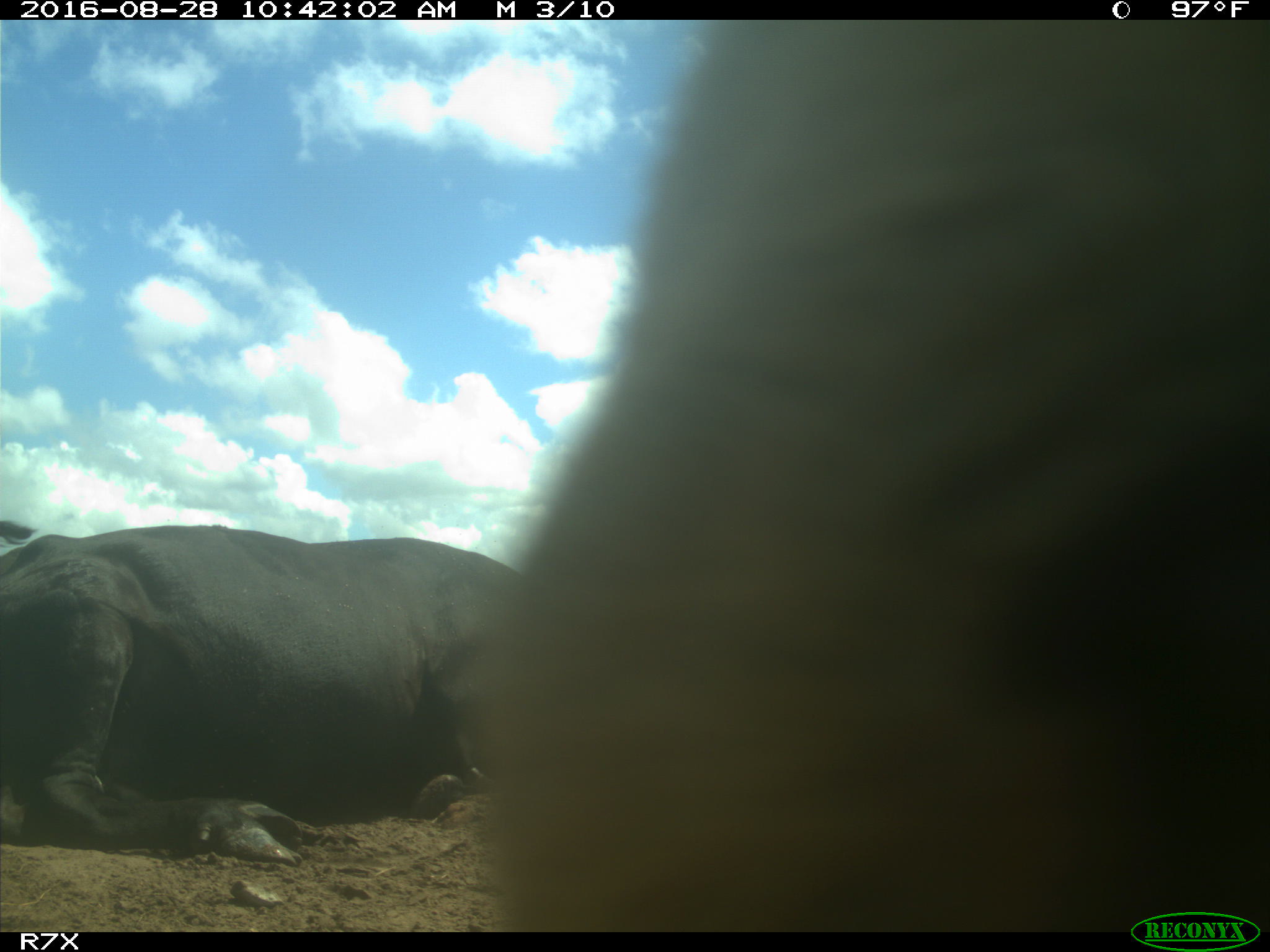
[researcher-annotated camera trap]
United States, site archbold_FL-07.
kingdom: Animalia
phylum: Chordata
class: Mammalia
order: Artiodactyla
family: Bovidae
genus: Bos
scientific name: Bos taurus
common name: domestic cow